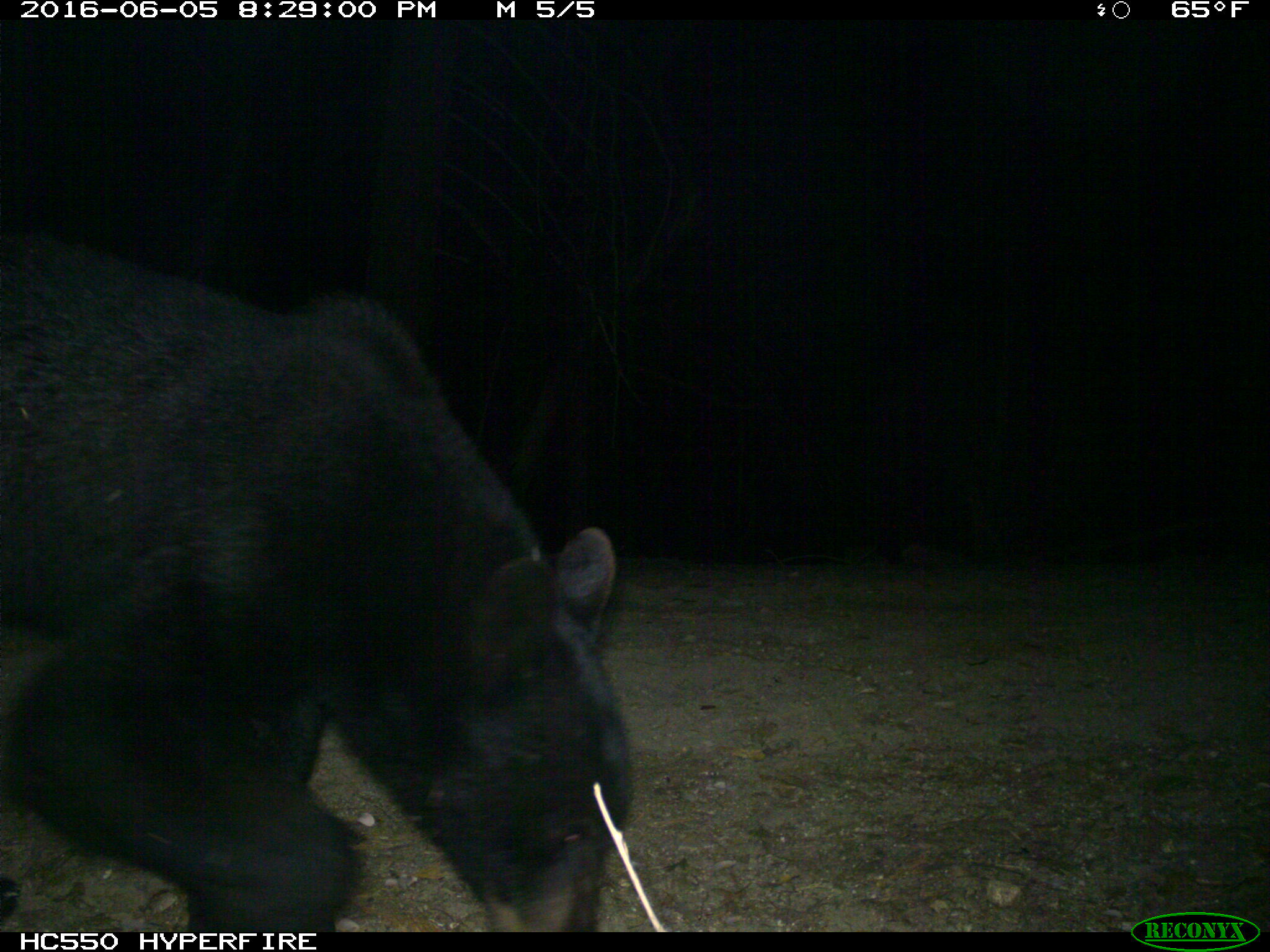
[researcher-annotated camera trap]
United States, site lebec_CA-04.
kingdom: Animalia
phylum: Chordata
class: Mammalia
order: Carnivora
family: Ursidae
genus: Ursus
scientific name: Ursus americanus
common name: american black bear